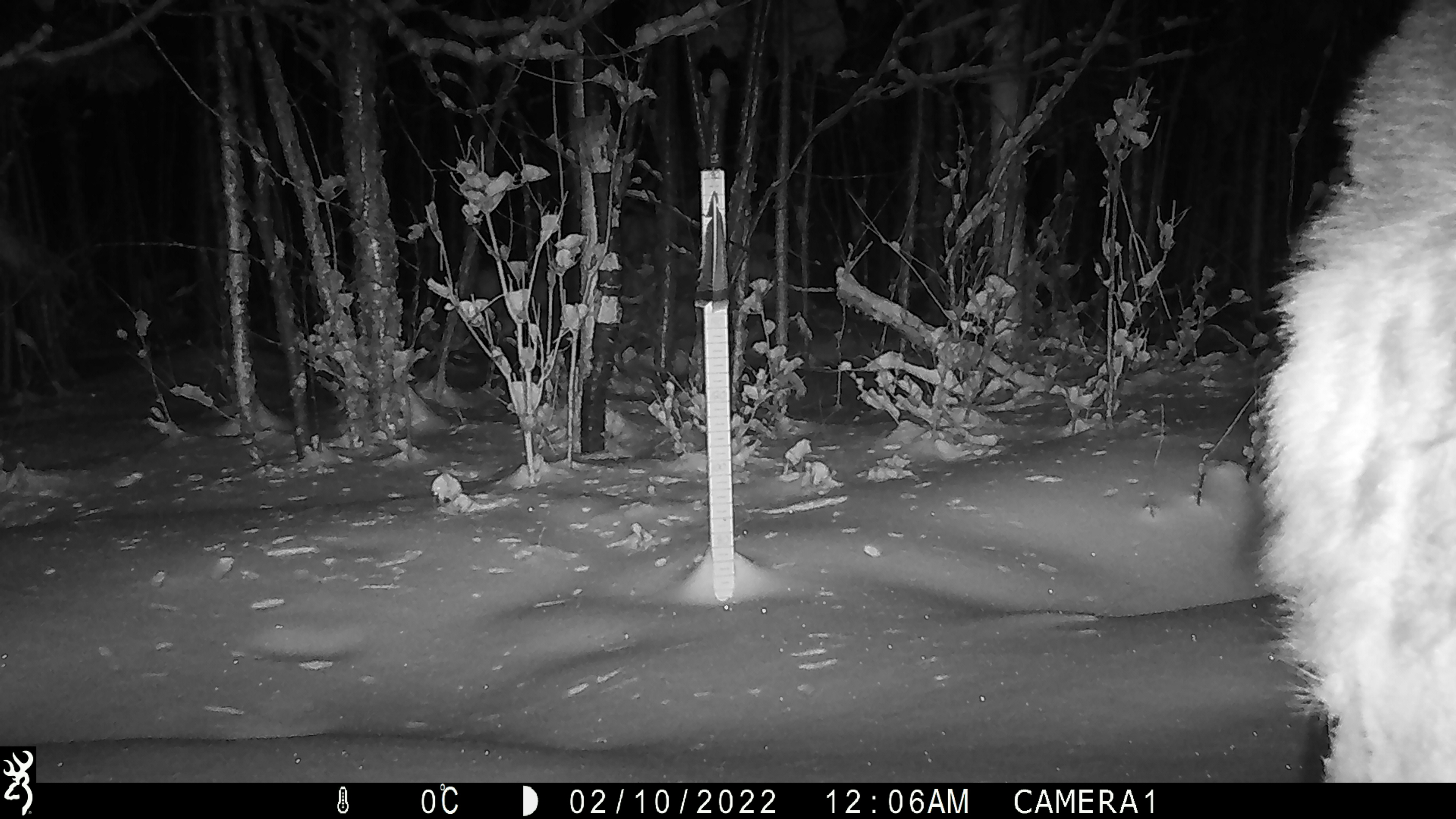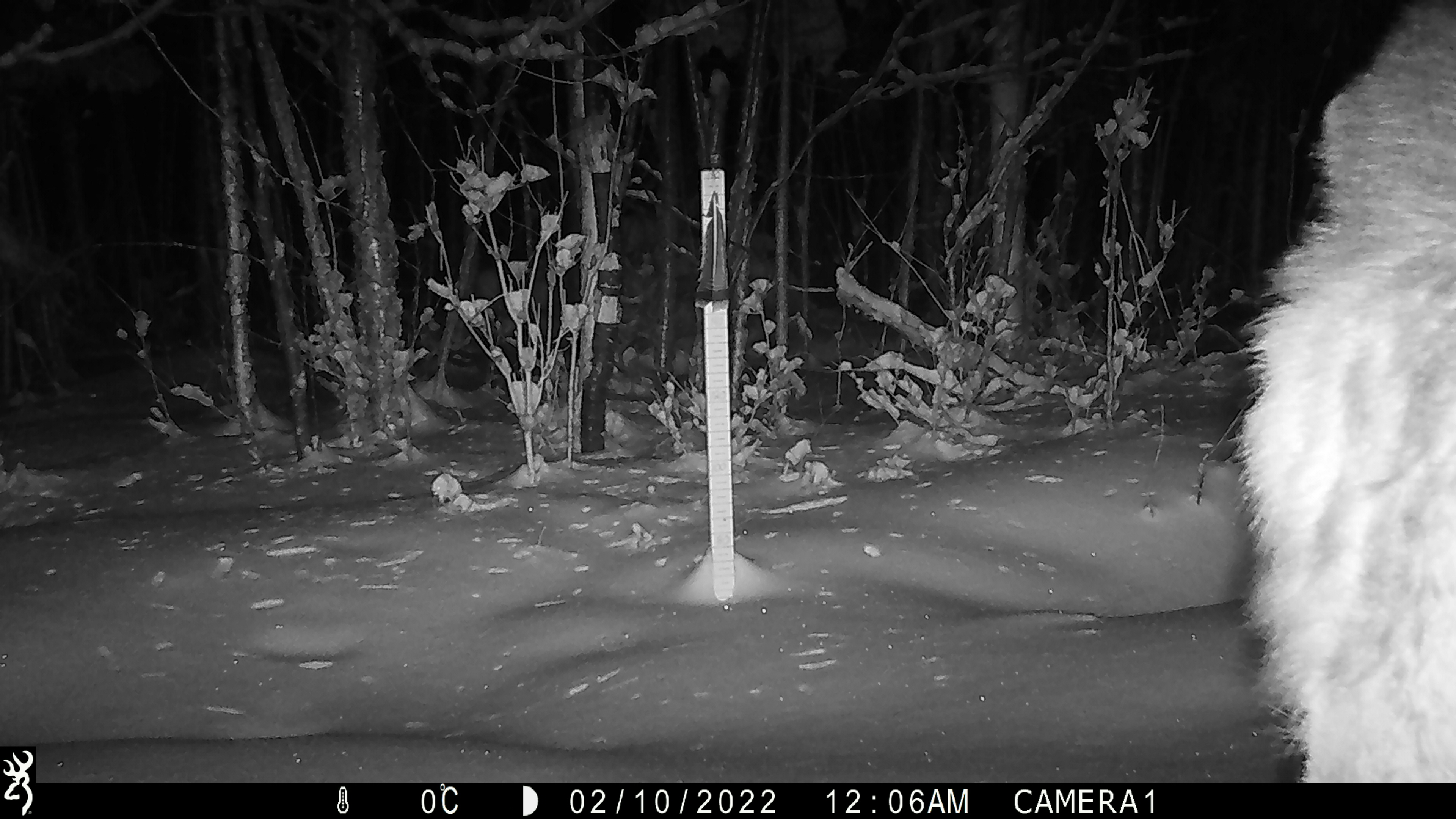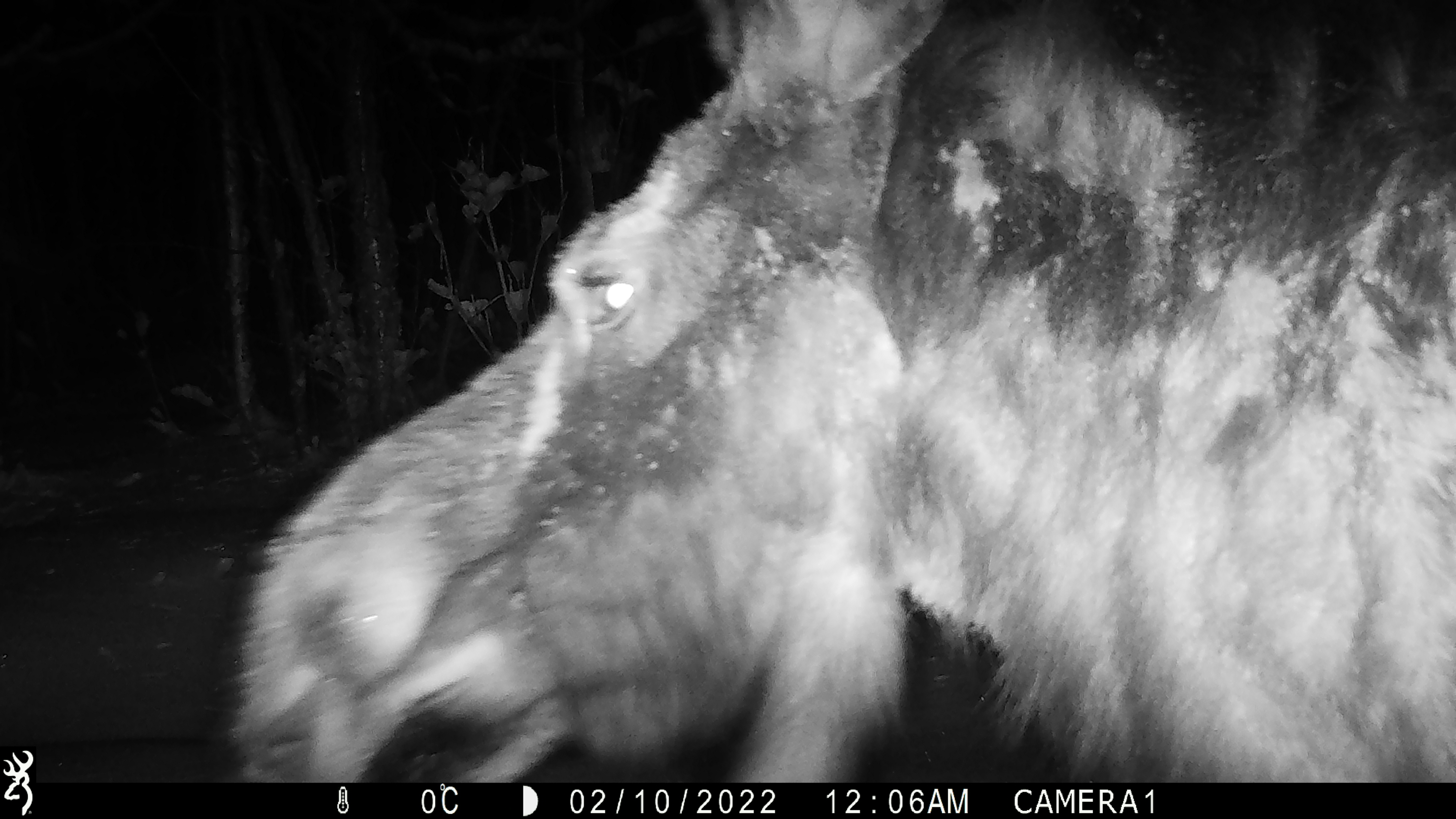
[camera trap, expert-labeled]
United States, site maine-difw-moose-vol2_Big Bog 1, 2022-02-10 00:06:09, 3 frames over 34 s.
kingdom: Animalia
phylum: Chordata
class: Mammalia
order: Artiodactyla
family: Cervidae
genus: Alces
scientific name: Alces alces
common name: moose